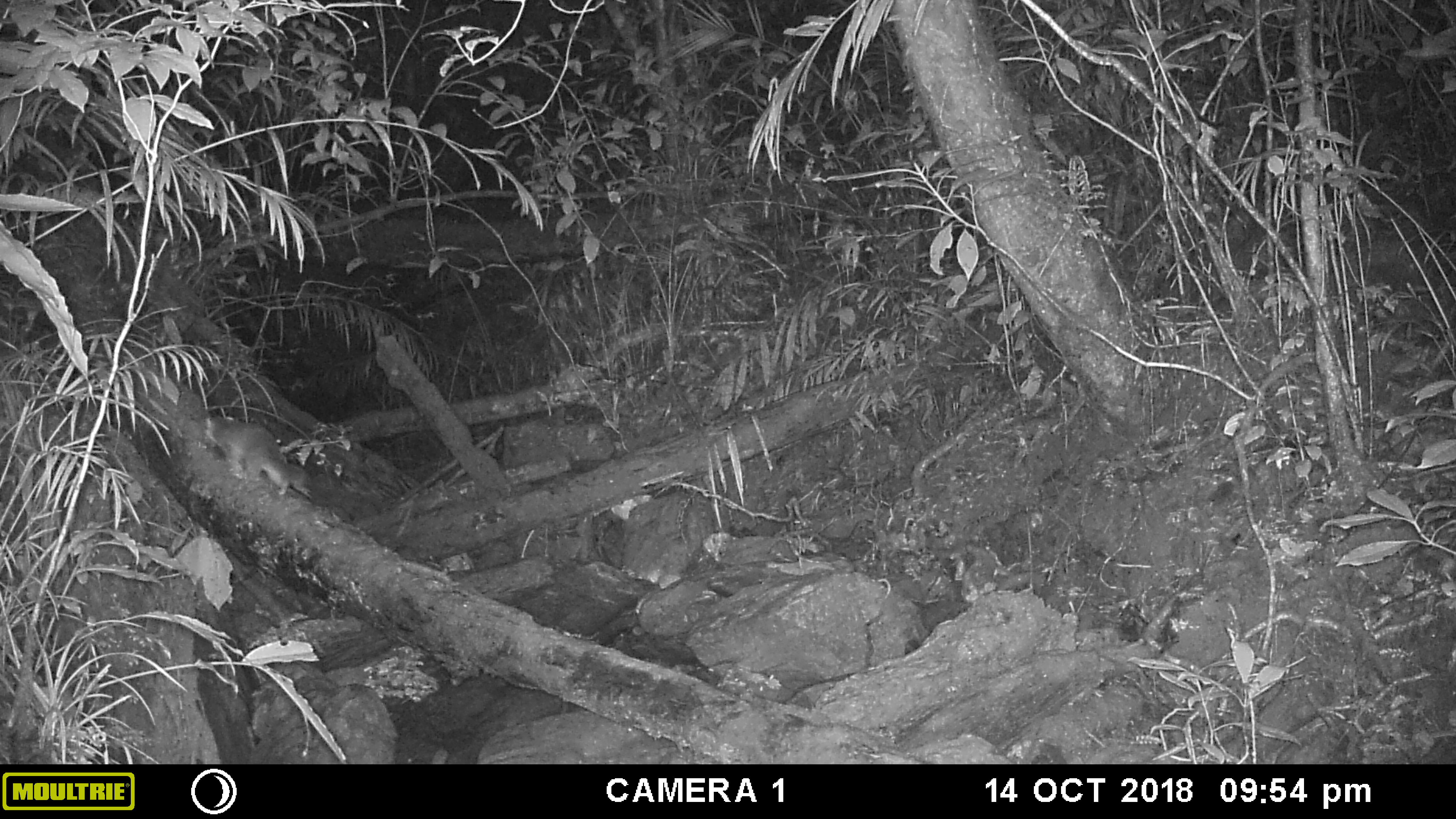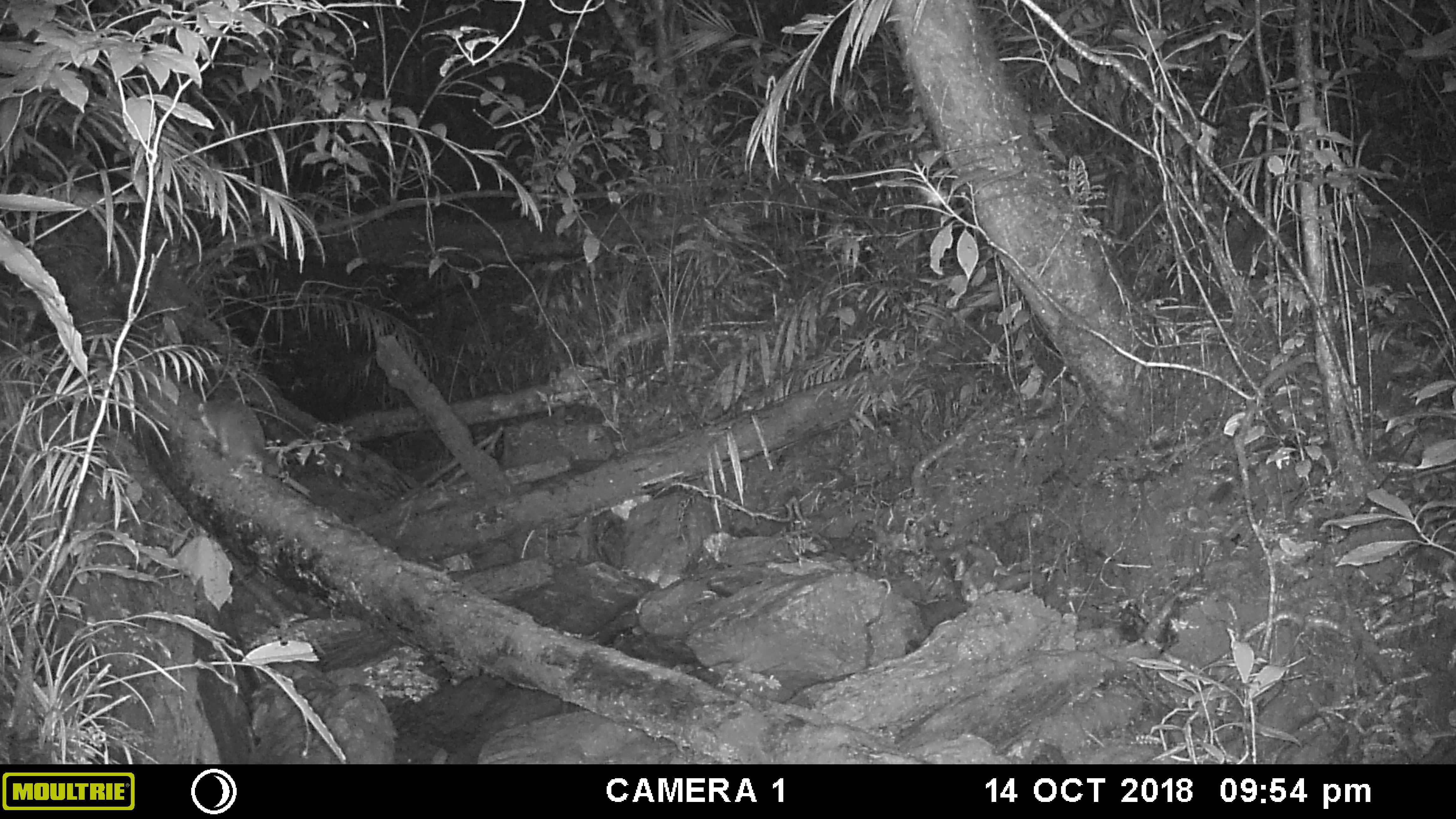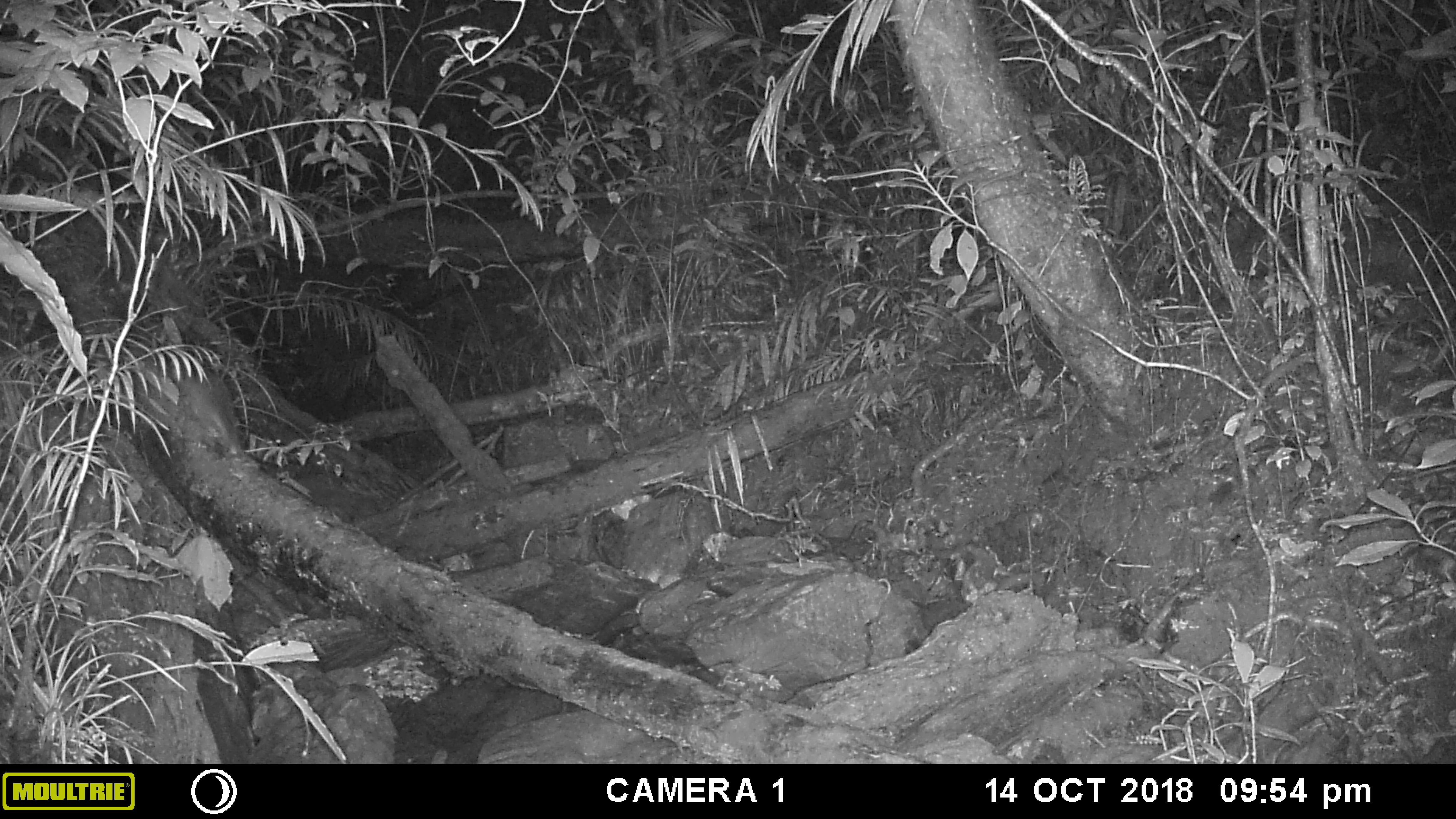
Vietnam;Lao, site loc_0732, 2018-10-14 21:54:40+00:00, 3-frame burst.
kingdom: Animalia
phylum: Chordata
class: Mammalia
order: Carnivora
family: Mustelidae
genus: Melogale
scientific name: Melogale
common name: ferret badger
Ferret badger (Melogale). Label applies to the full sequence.